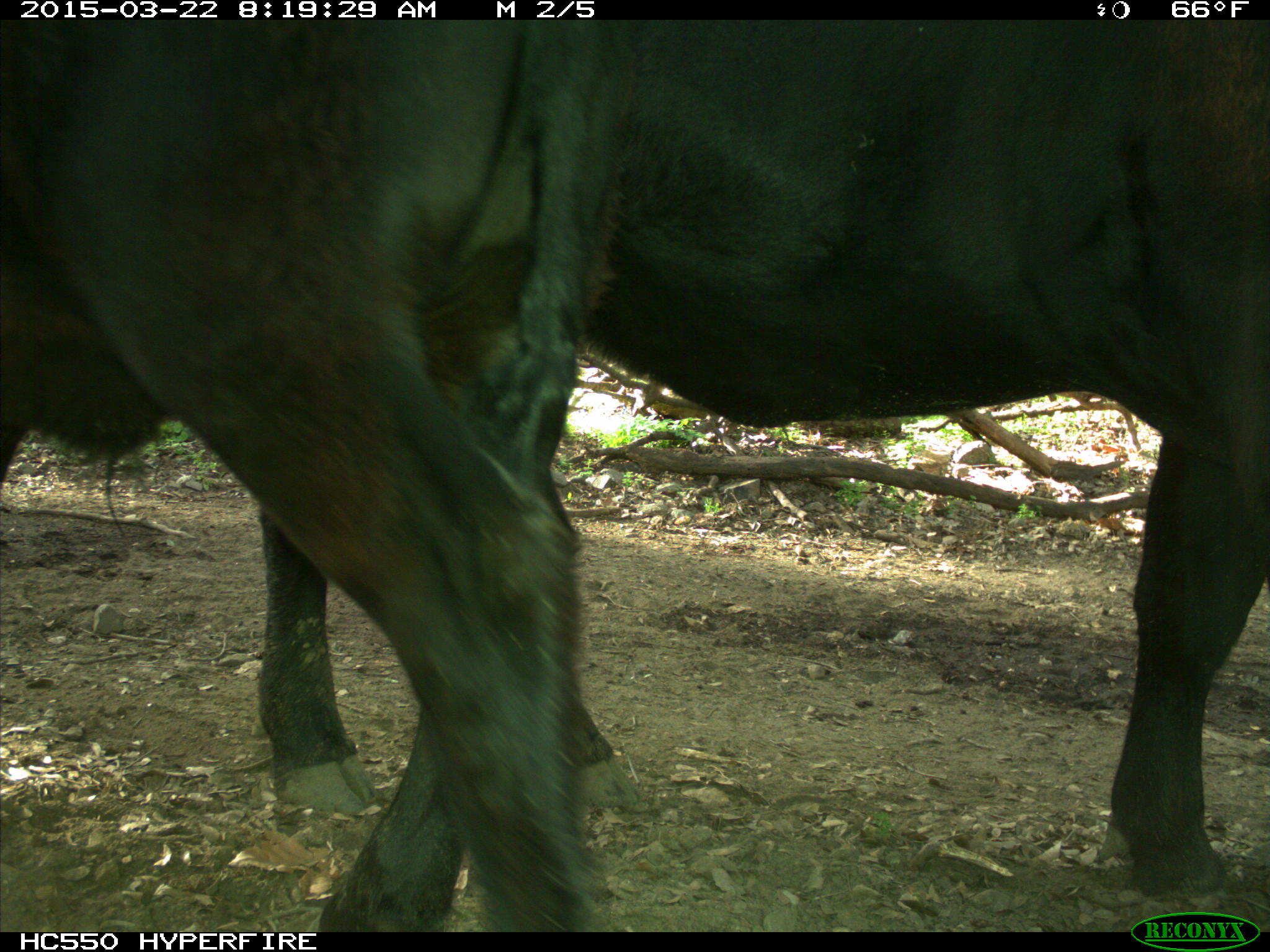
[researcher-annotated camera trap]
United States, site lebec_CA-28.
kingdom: Animalia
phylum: Chordata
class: Mammalia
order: Artiodactyla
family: Bovidae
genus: Bos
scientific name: Bos taurus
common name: domestic cow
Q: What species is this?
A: Bos taurus (domestic cow).